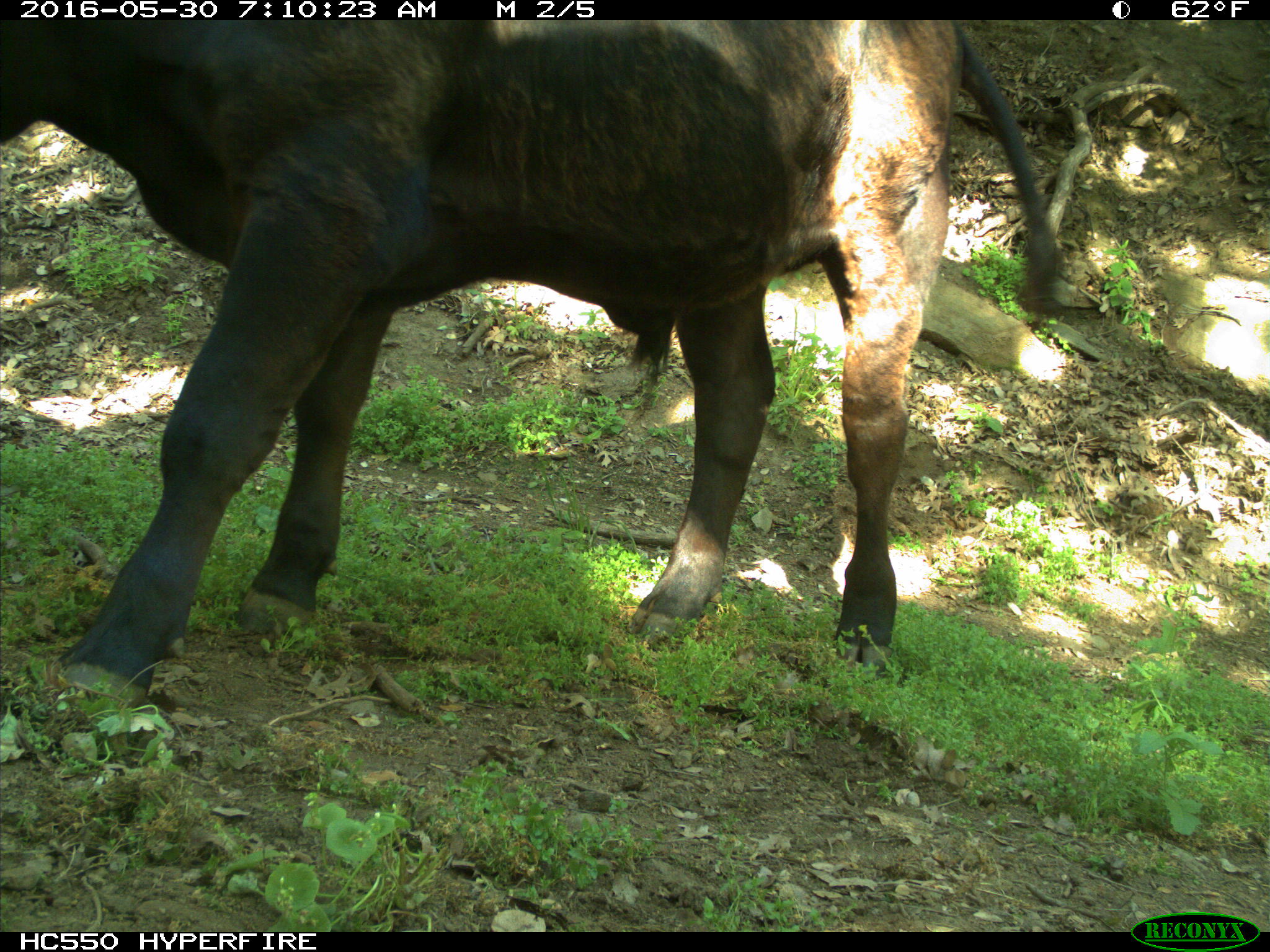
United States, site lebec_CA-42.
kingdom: Animalia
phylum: Chordata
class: Mammalia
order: Artiodactyla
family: Bovidae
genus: Bos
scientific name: Bos taurus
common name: domestic cow